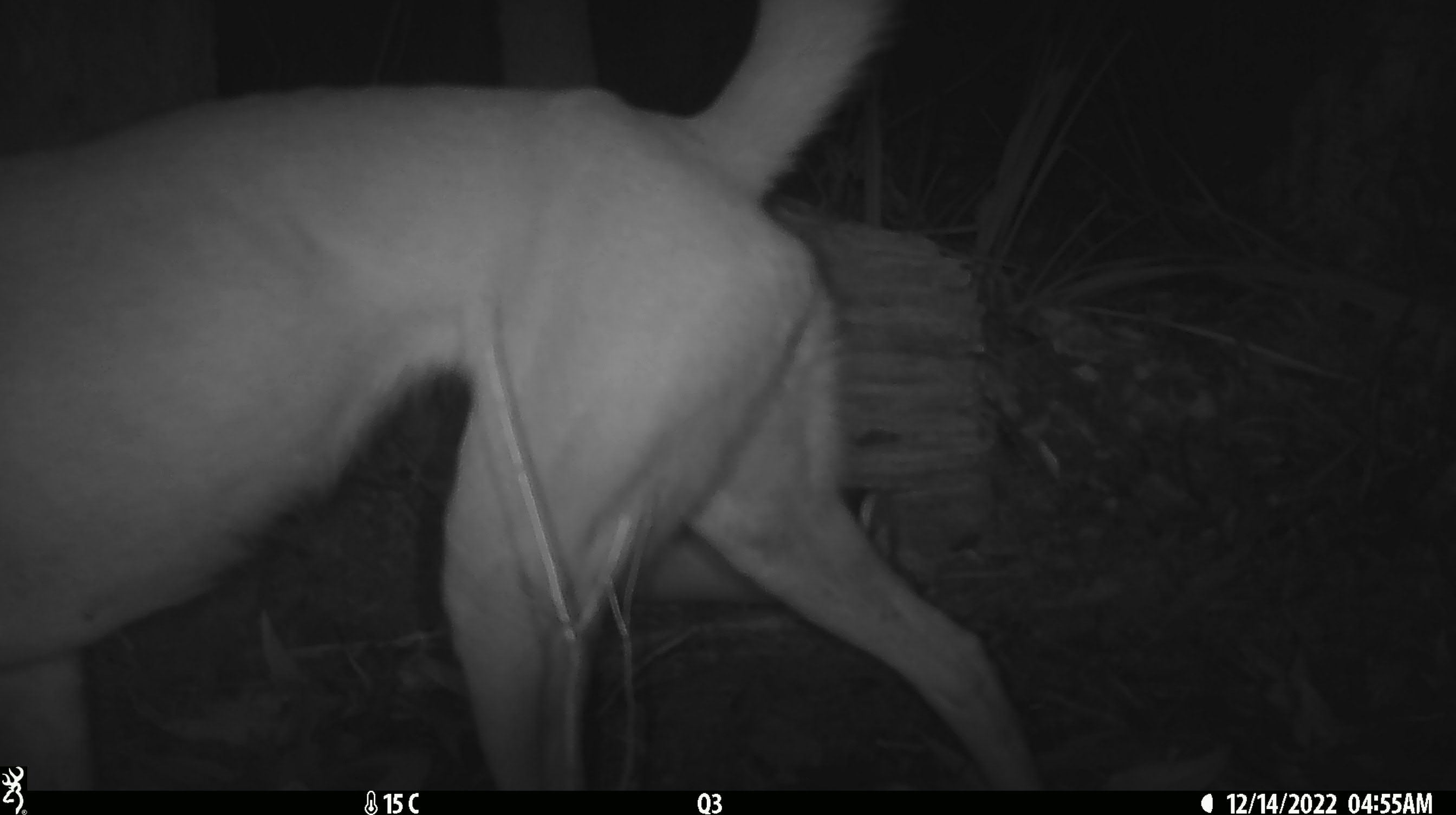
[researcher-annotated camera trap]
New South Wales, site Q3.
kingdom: Animalia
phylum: Chordata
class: Mammalia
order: Carnivora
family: Canidae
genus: Canis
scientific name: Canis familiaris dingo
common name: dingo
Dingo (Canis familiaris dingo).